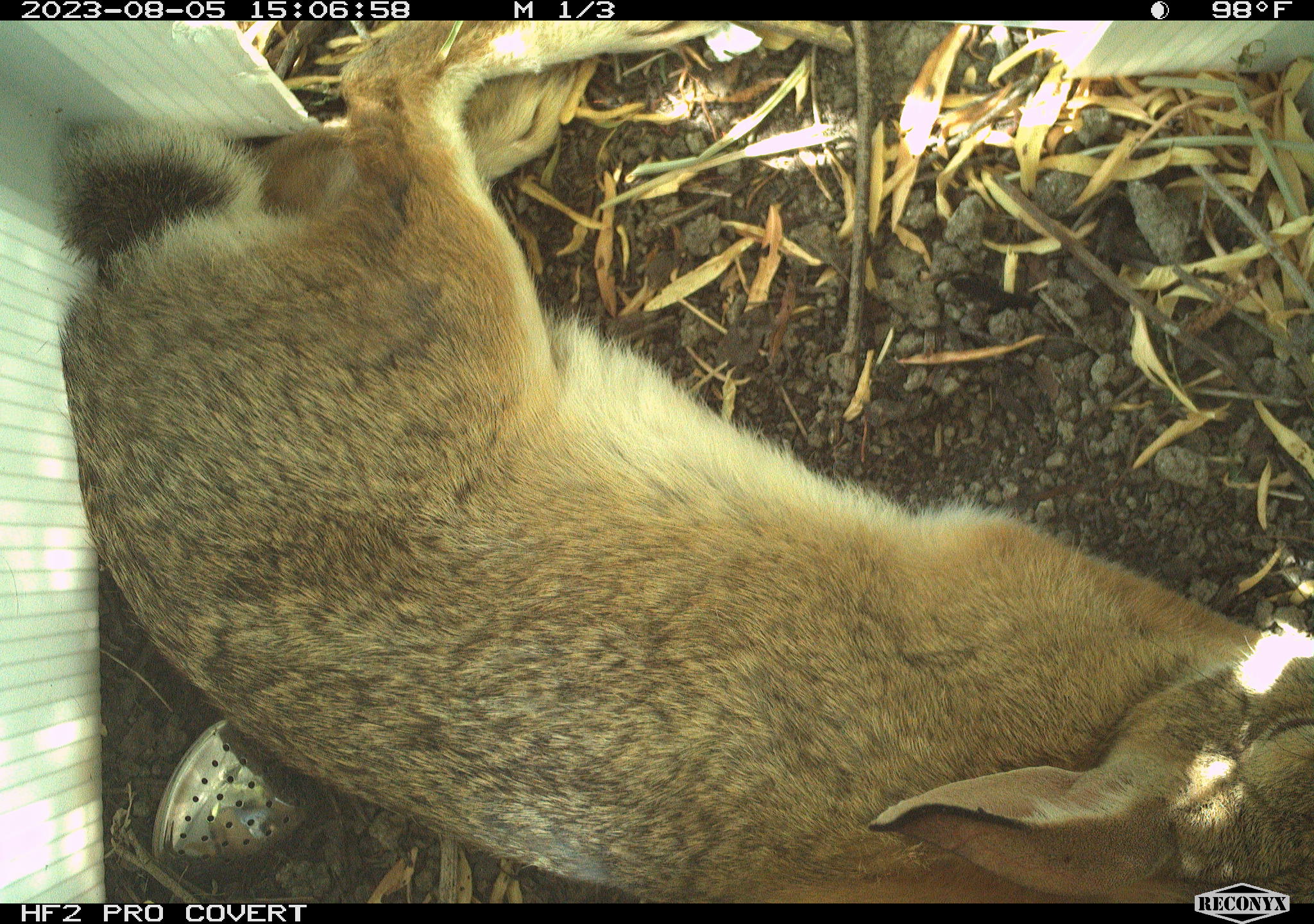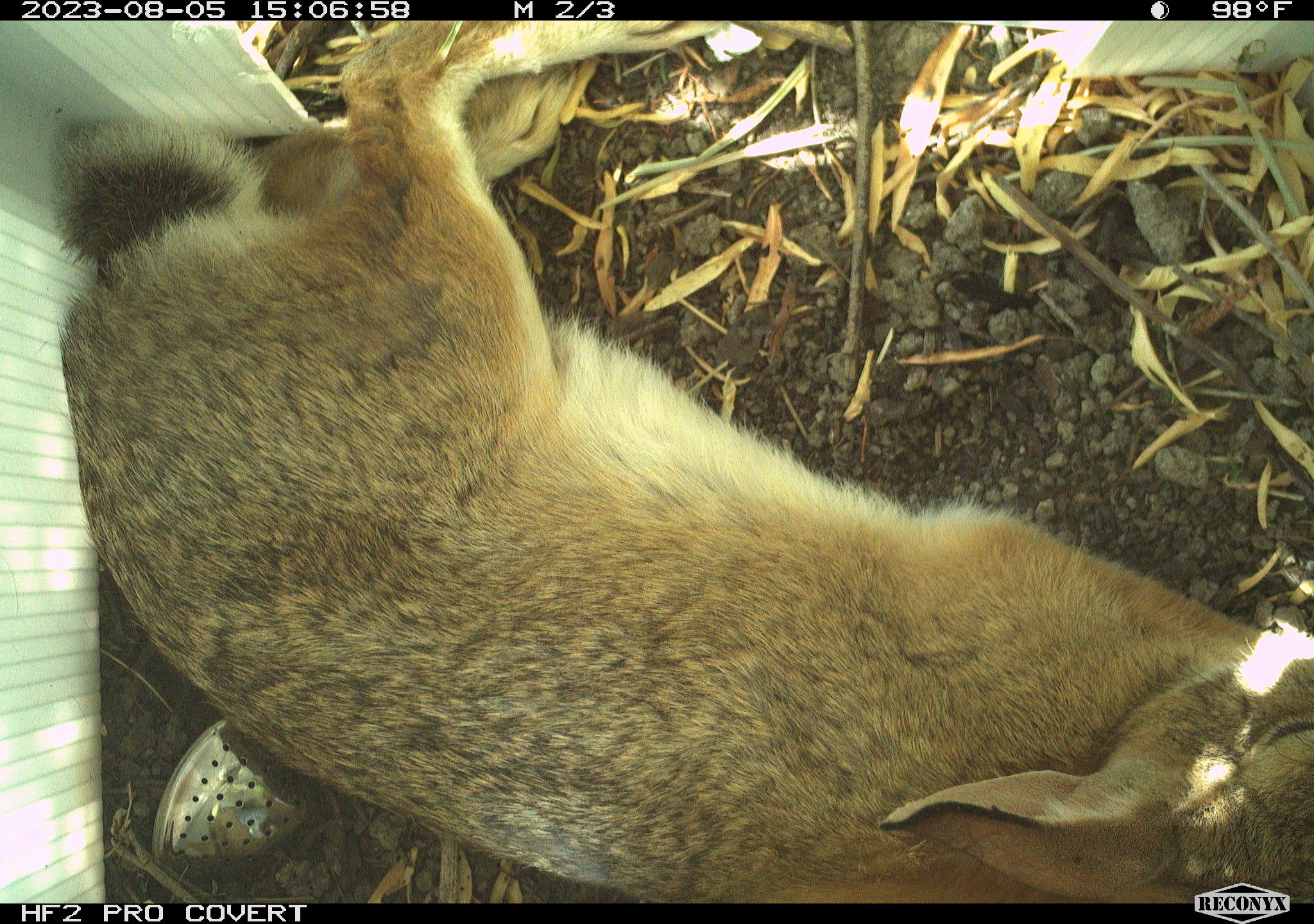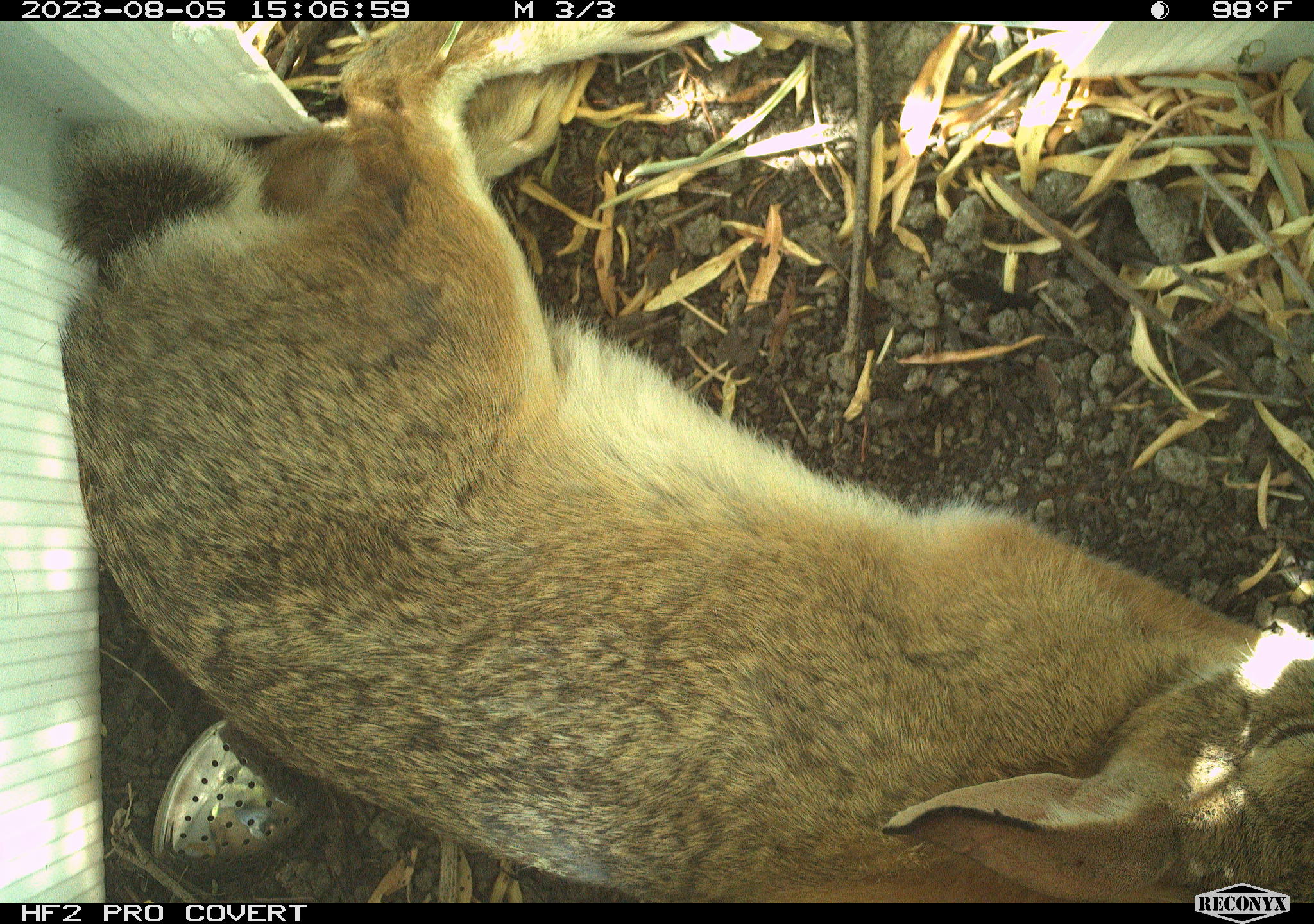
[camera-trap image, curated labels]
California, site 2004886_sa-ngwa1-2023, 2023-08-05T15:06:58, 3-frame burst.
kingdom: Animalia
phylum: Chordata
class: Mammalia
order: Lagomorpha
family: Leporidae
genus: Sylvilagus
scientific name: Sylvilagus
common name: cottontail rabbits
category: sylvilagus species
Sylvilagus species (cottontail rabbits) (Sylvilagus).